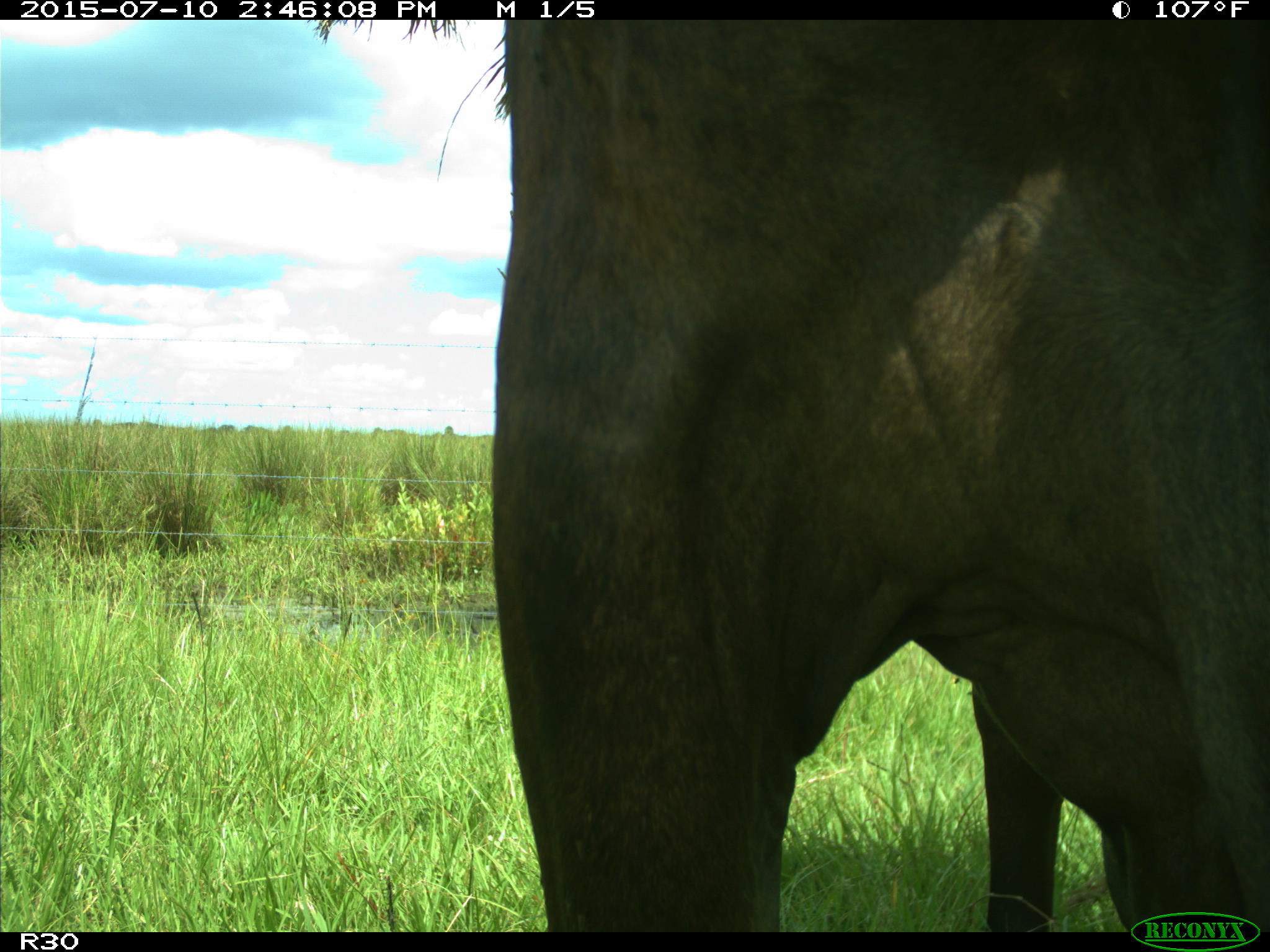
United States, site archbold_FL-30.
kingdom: Animalia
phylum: Chordata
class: Mammalia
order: Artiodactyla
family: Bovidae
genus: Bos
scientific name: Bos taurus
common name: domestic cow